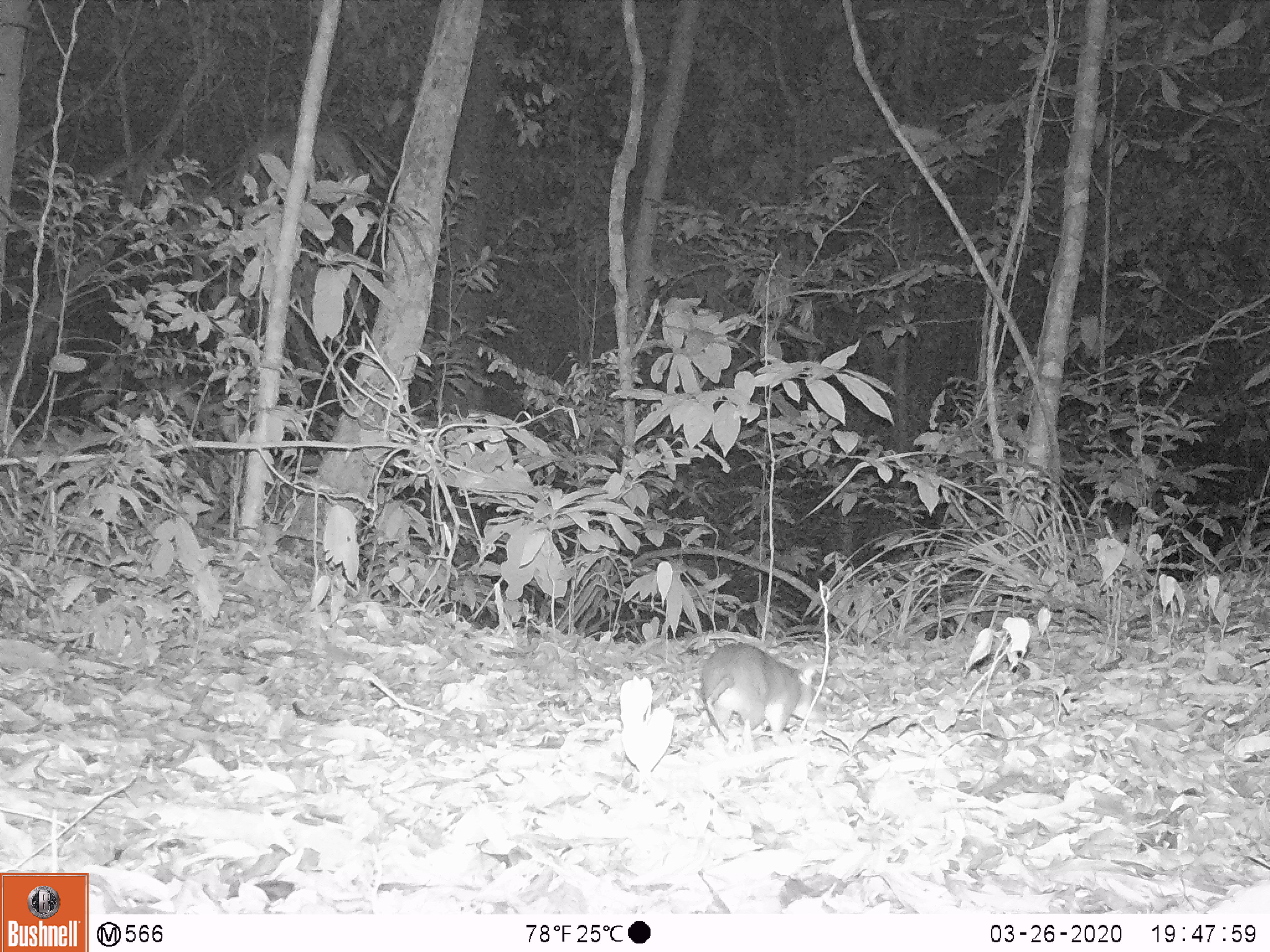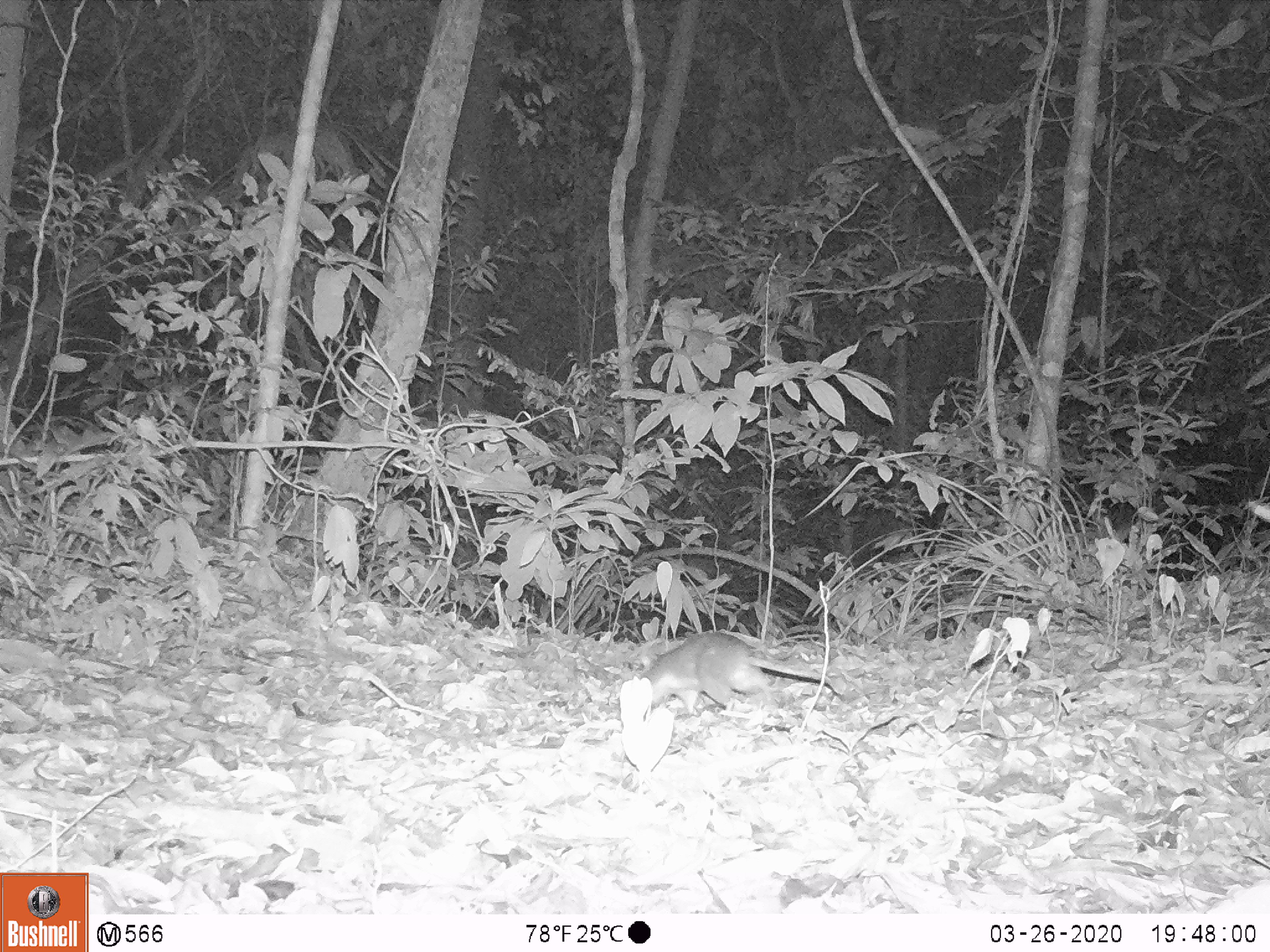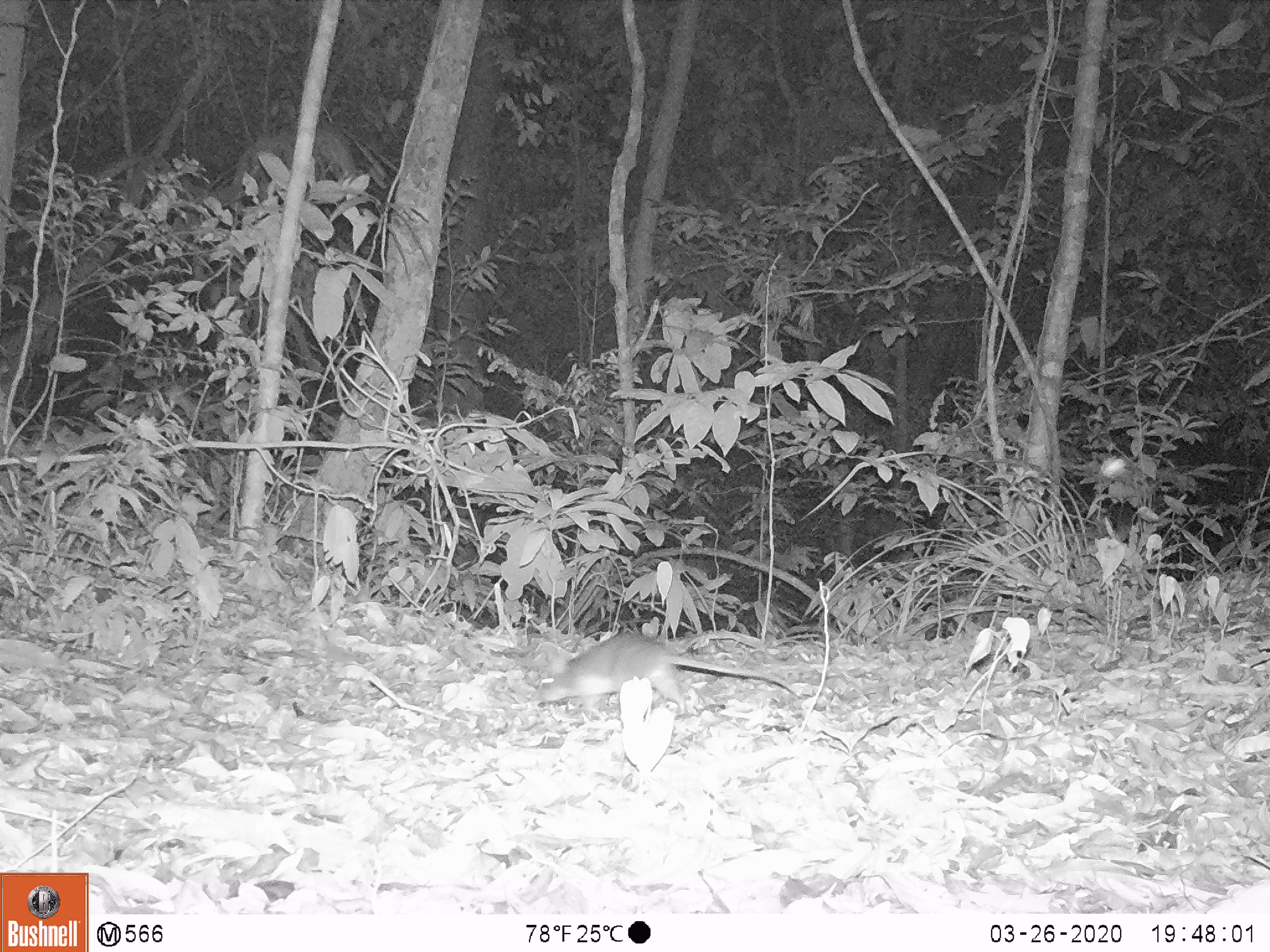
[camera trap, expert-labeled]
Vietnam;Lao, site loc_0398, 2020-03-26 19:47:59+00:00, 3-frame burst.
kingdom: Animalia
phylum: Chordata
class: Mammalia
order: Rodentia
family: Muridae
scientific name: Muridae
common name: old-world mice and rats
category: unidentified murid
Unidentified murid (old-world mice and rats) (Muridae). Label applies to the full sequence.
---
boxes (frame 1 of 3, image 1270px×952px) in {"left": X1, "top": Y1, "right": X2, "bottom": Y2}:
unidentified murid: {"left": 700, "top": 640, "right": 829, "bottom": 756}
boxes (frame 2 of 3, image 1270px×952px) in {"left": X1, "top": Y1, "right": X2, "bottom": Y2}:
unidentified murid: {"left": 639, "top": 633, "right": 828, "bottom": 716}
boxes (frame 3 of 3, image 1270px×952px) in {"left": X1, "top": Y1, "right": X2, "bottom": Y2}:
unidentified murid: {"left": 529, "top": 631, "right": 802, "bottom": 713}